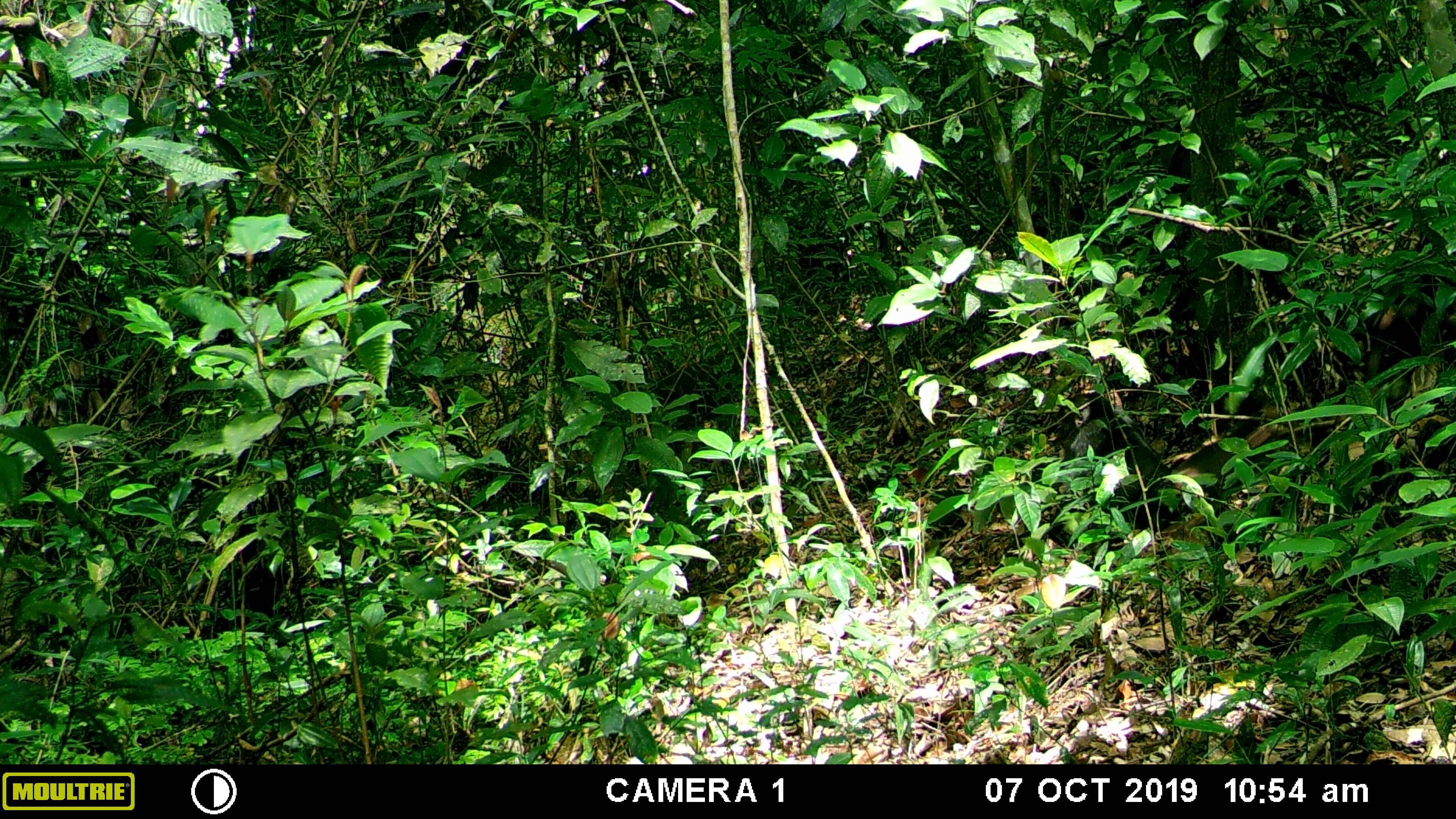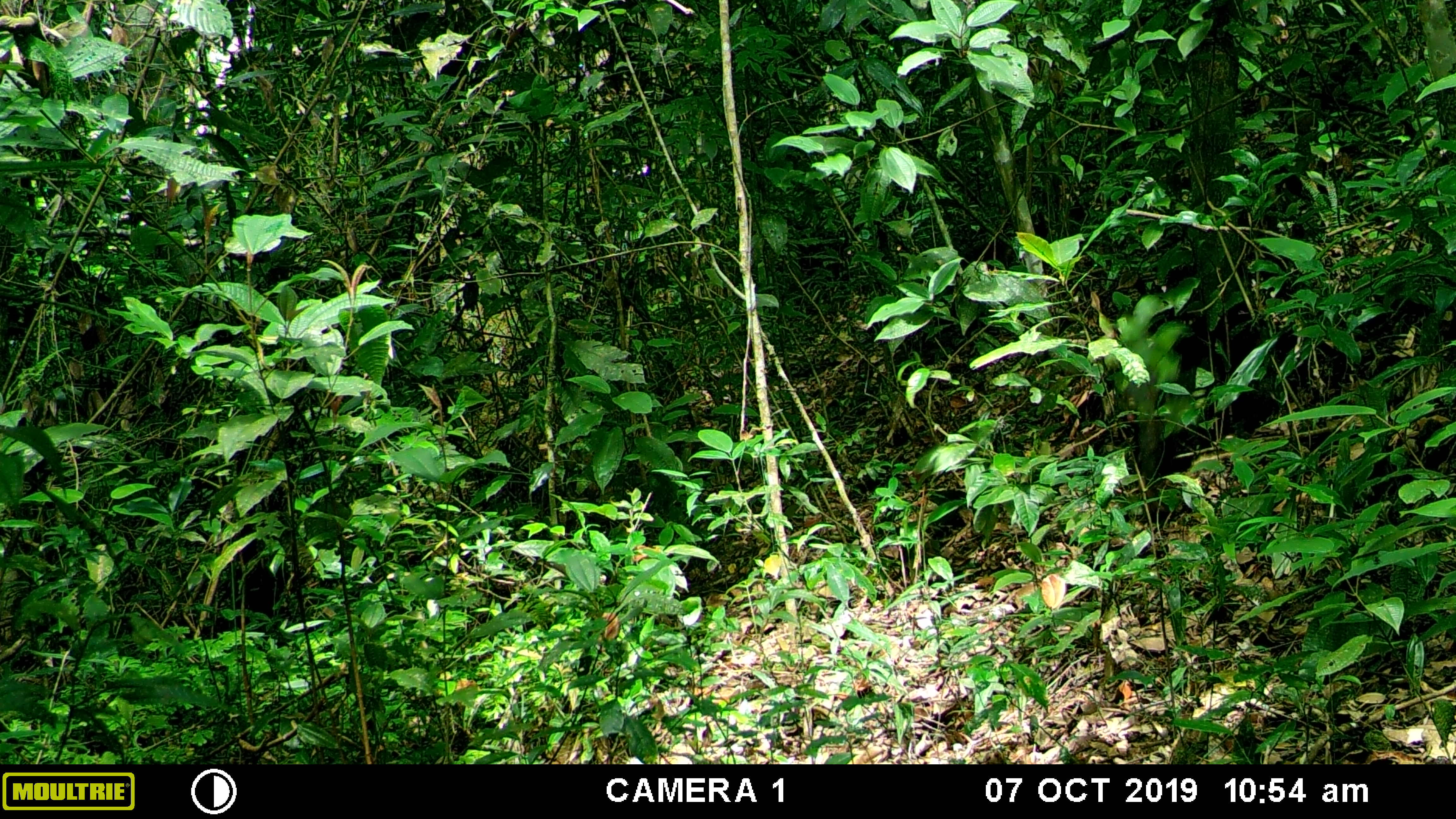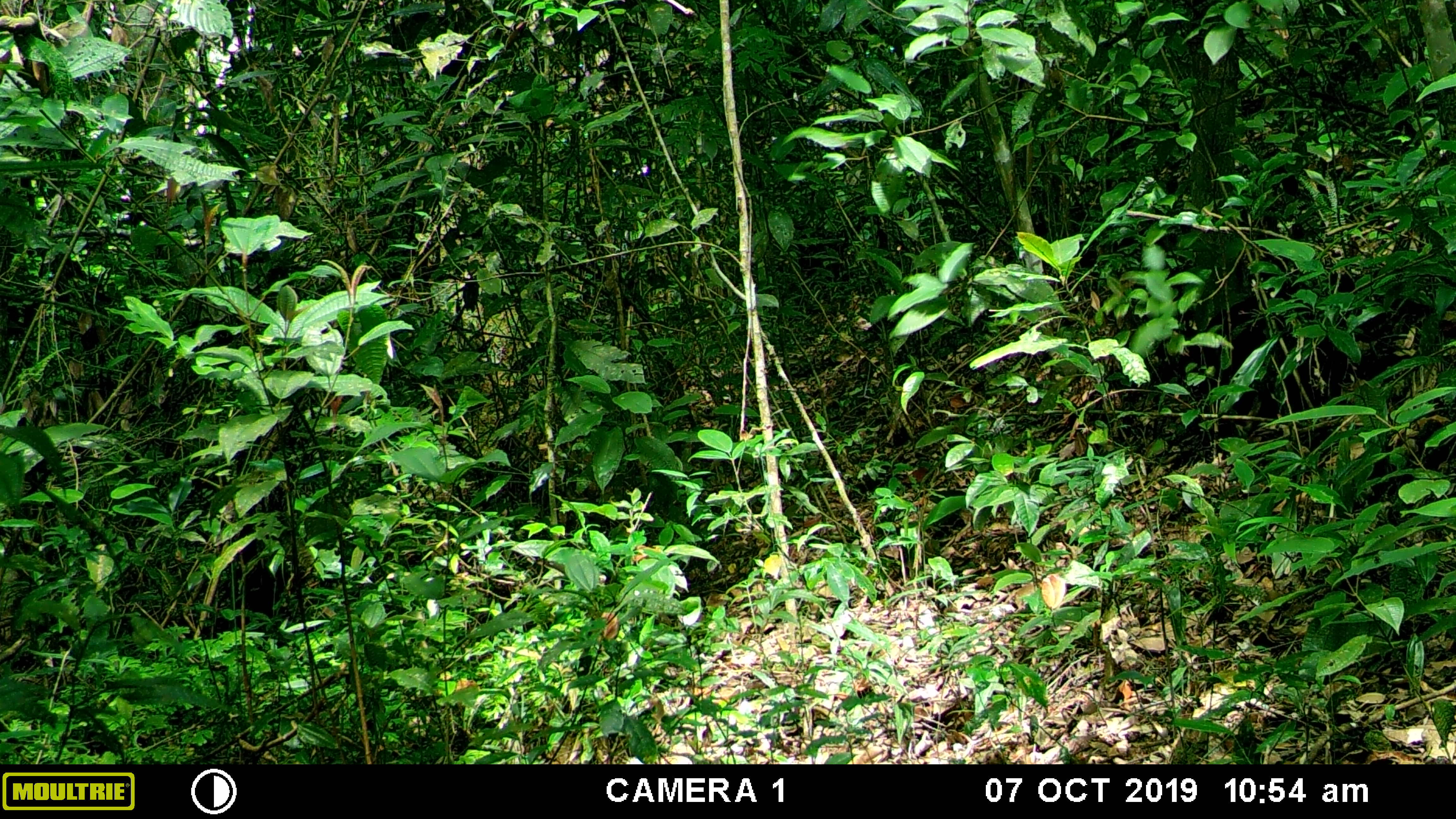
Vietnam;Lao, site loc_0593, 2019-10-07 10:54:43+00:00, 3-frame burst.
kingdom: Animalia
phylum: Chordata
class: Mammalia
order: Primates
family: Cercopithecidae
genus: Macaca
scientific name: Macaca arctoides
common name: stump-tailed macaque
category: stump tailed macaque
Stump tailed macaque (stump-tailed macaque) (Macaca arctoides). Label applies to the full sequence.